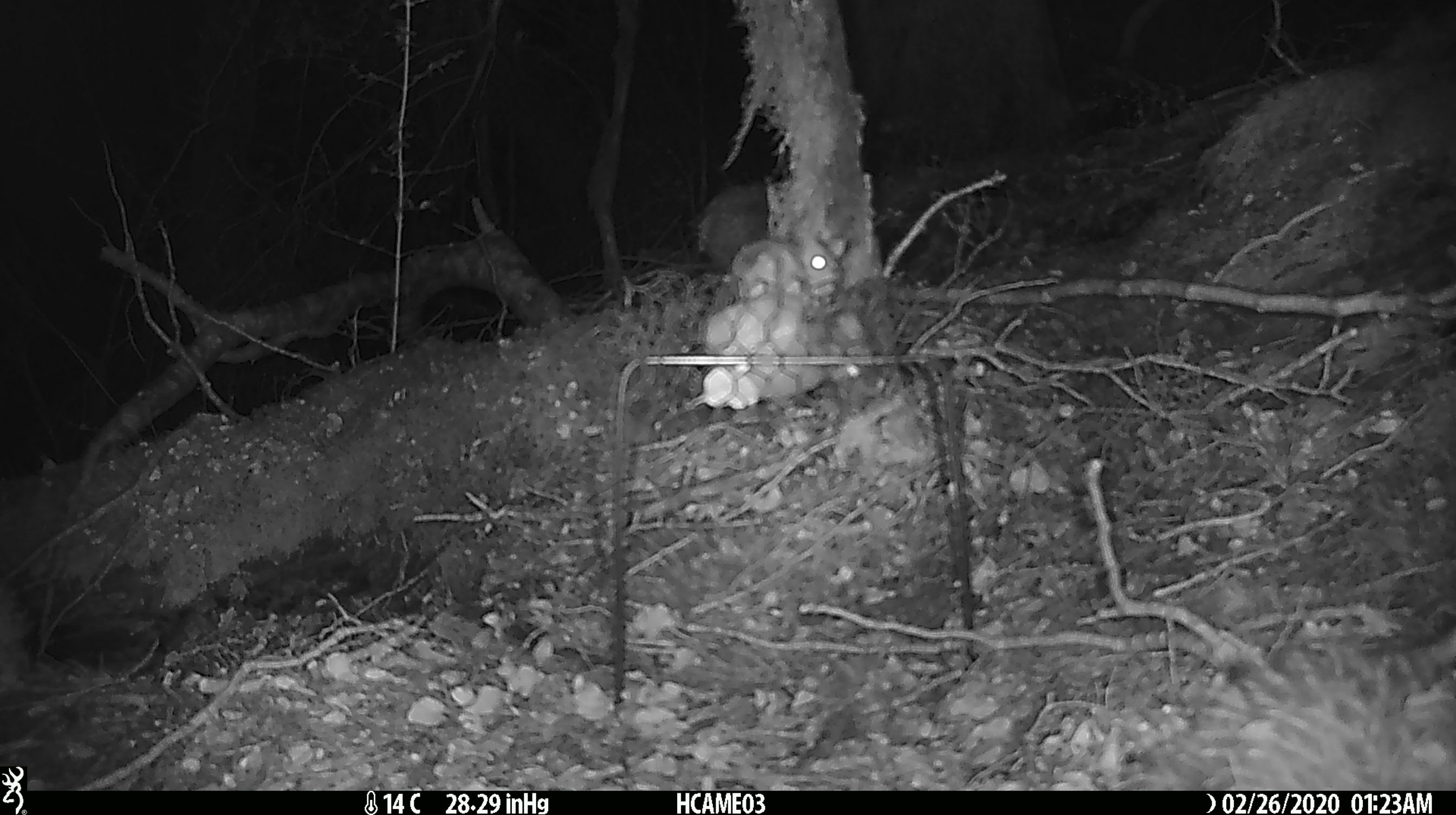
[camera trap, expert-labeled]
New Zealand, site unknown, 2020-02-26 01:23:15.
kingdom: Animalia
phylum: Chordata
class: Mammalia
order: Rodentia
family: Muridae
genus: Mus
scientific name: Mus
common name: mouse